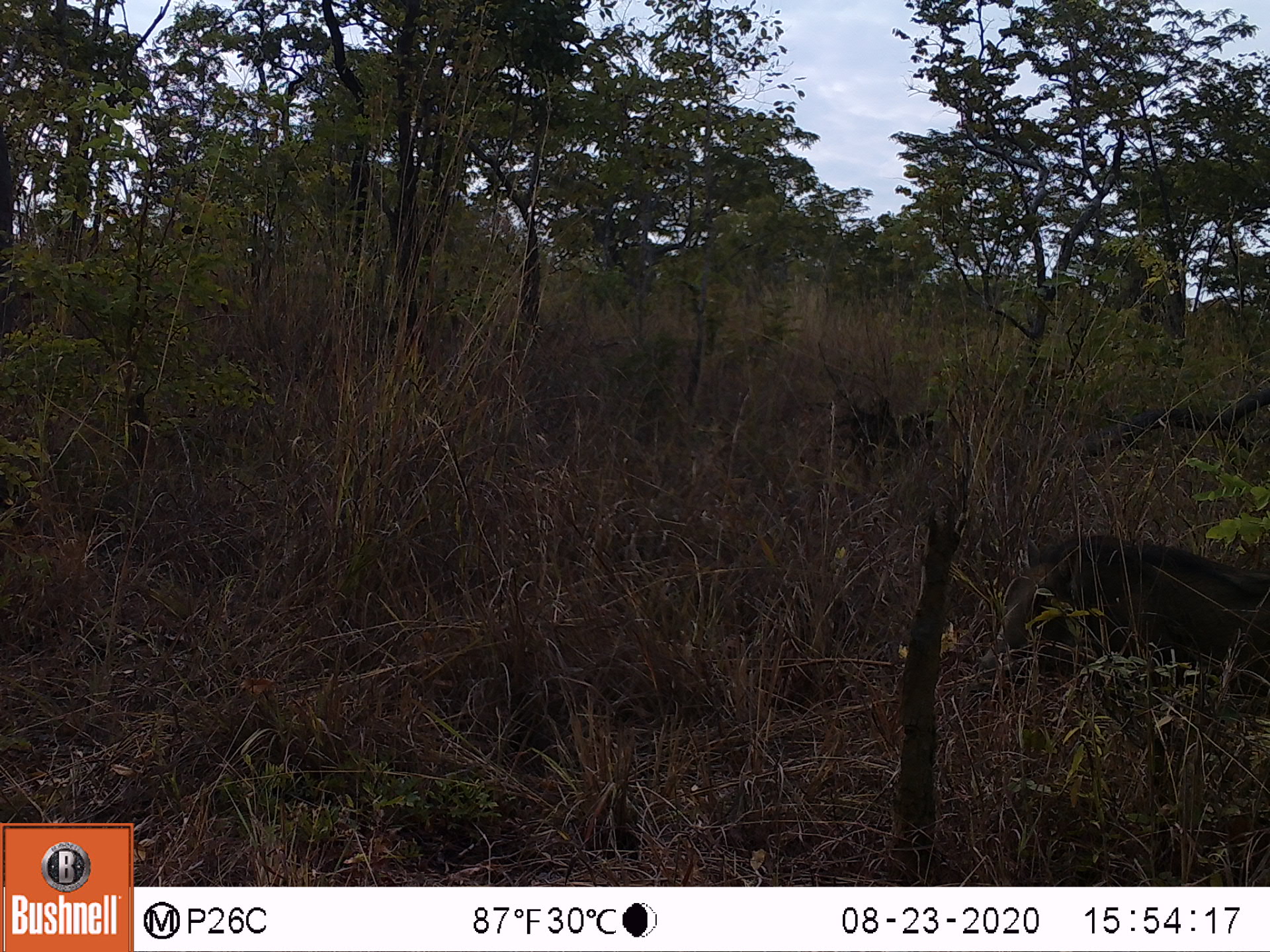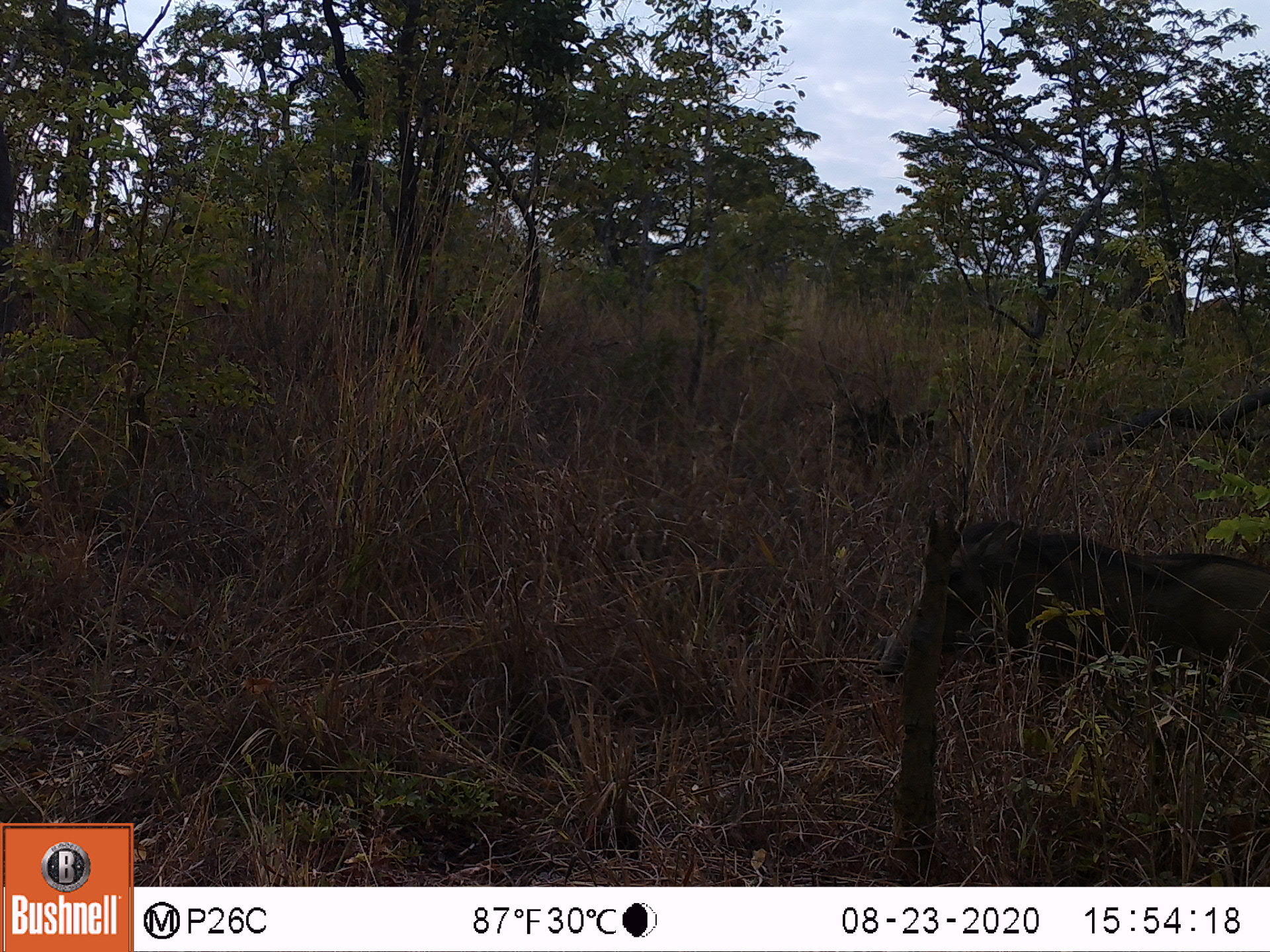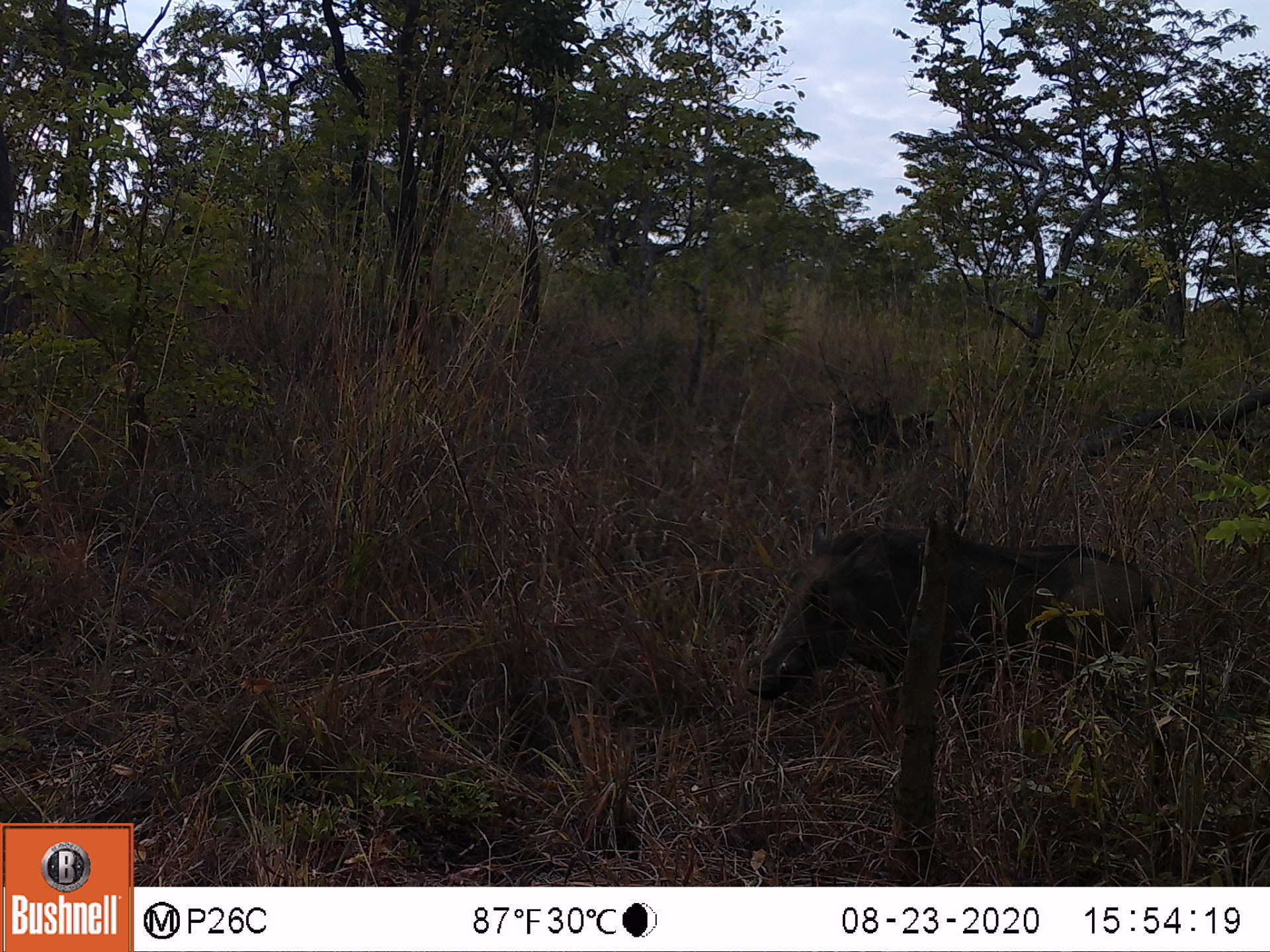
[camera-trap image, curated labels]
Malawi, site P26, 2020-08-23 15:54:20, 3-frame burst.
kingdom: Animalia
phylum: Chordata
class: Mammalia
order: Artiodactyla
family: Suidae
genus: Phacochoerus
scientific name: Phacochoerus africanus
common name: common warthog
Common warthog (Phacochoerus africanus), count 1.